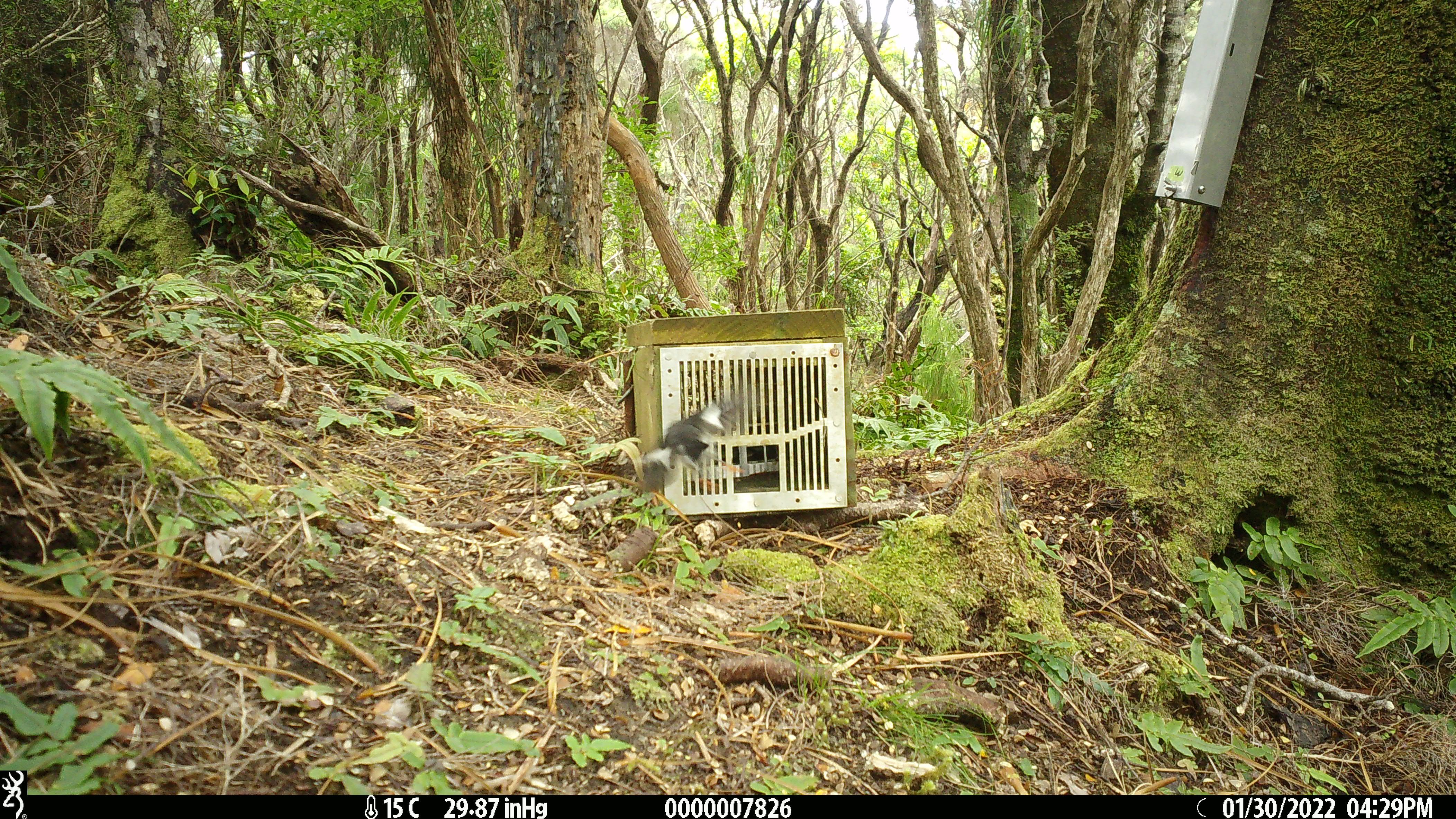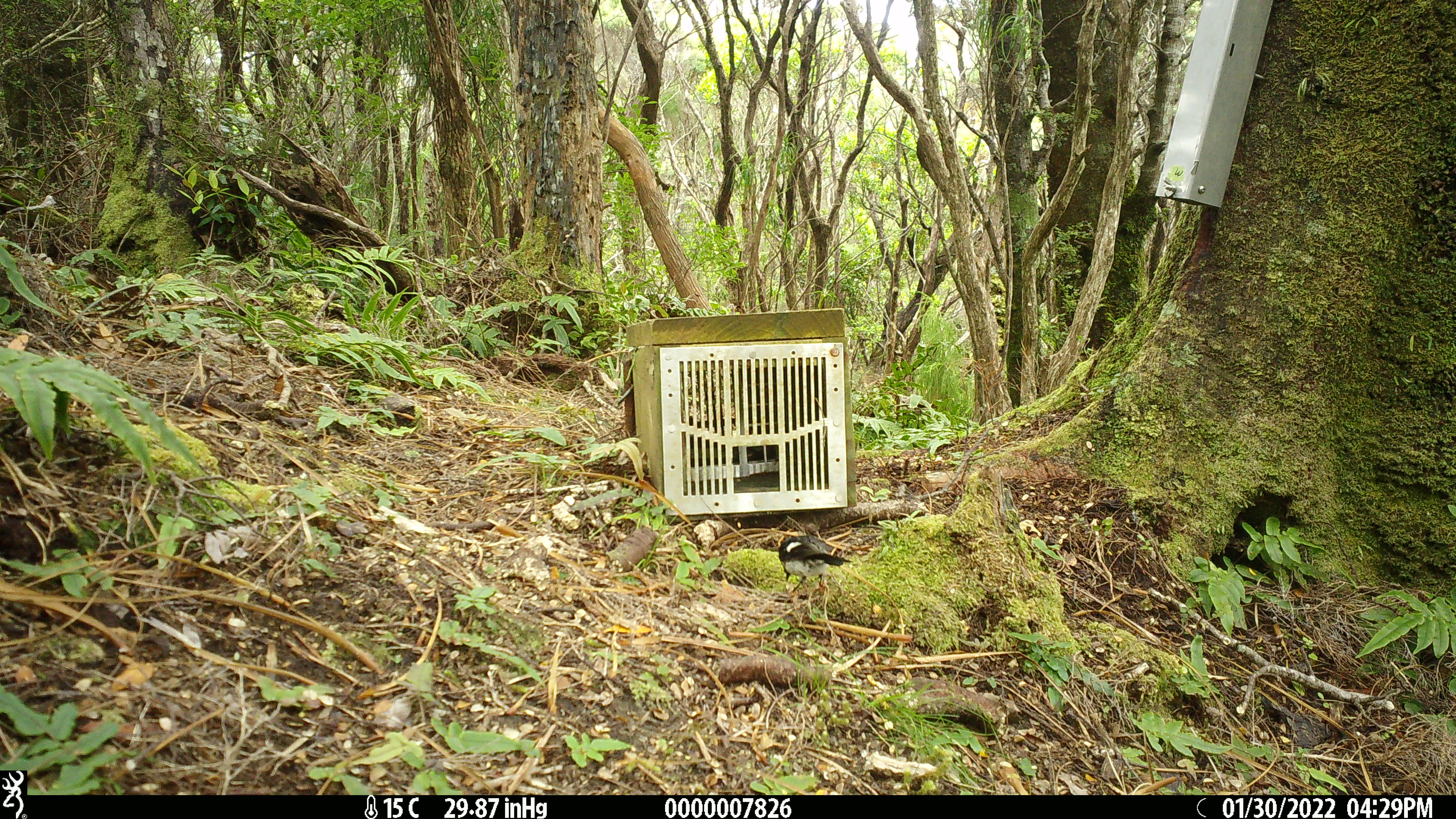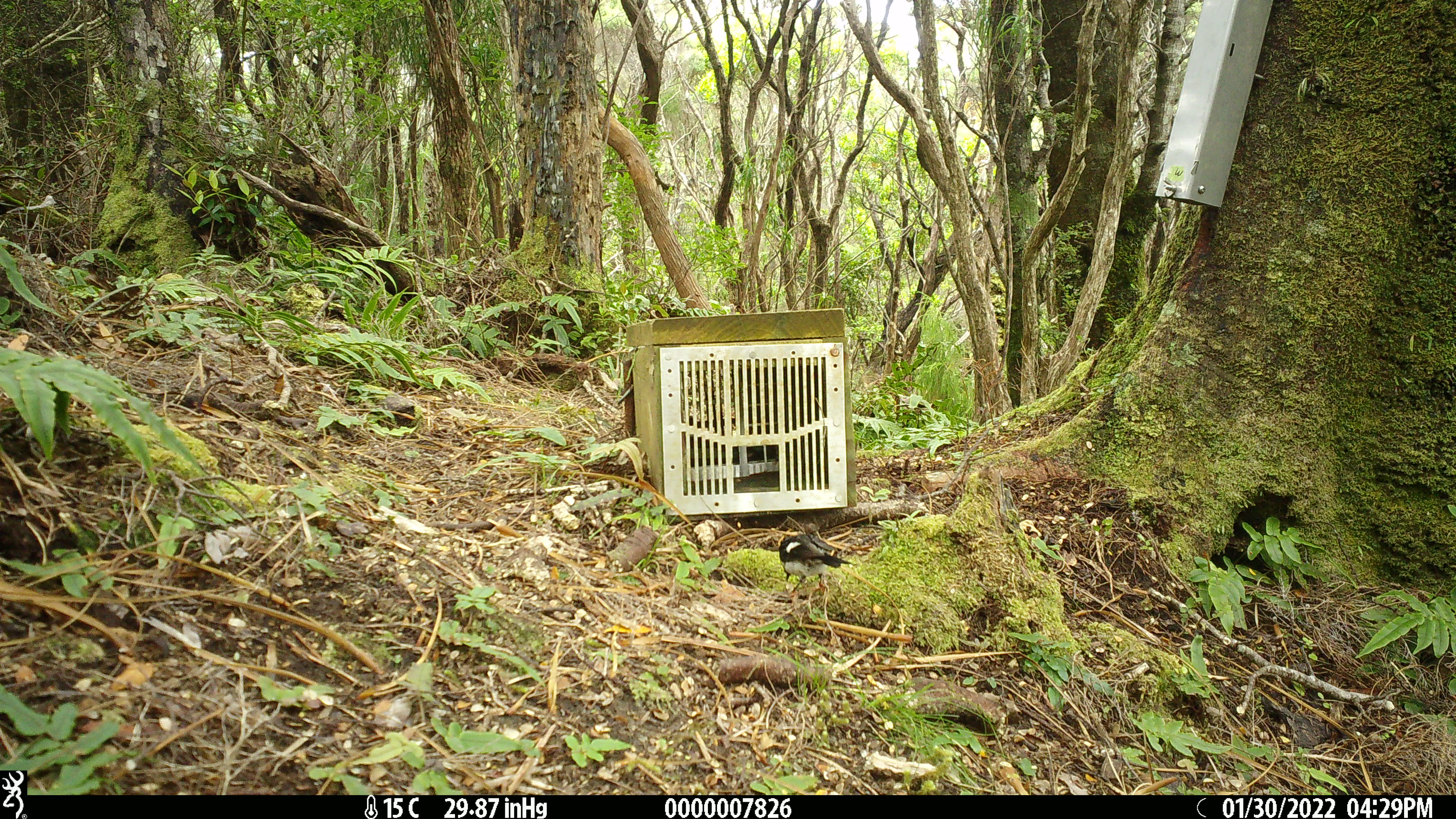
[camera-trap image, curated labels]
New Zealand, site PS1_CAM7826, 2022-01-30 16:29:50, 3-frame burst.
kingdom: Animalia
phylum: Chordata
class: Aves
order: Passeriformes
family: Petroicidae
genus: Petroica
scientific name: Petroica macrocephala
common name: tomtit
Tomtit (Petroica macrocephala).